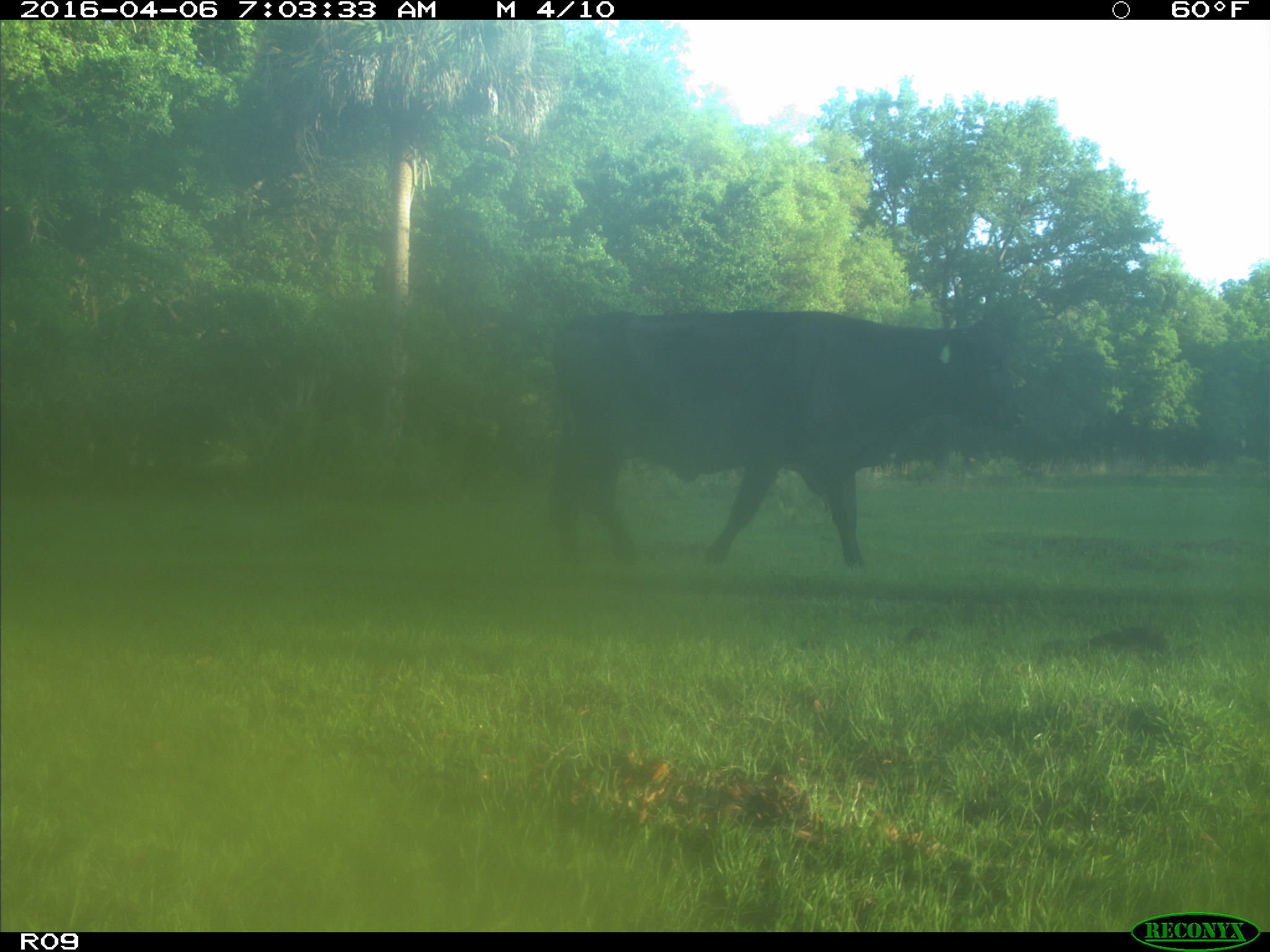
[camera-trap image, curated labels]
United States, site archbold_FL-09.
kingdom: Animalia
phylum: Chordata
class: Mammalia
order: Artiodactyla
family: Bovidae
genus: Bos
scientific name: Bos taurus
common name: domestic cow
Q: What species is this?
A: Bos taurus (domestic cow).